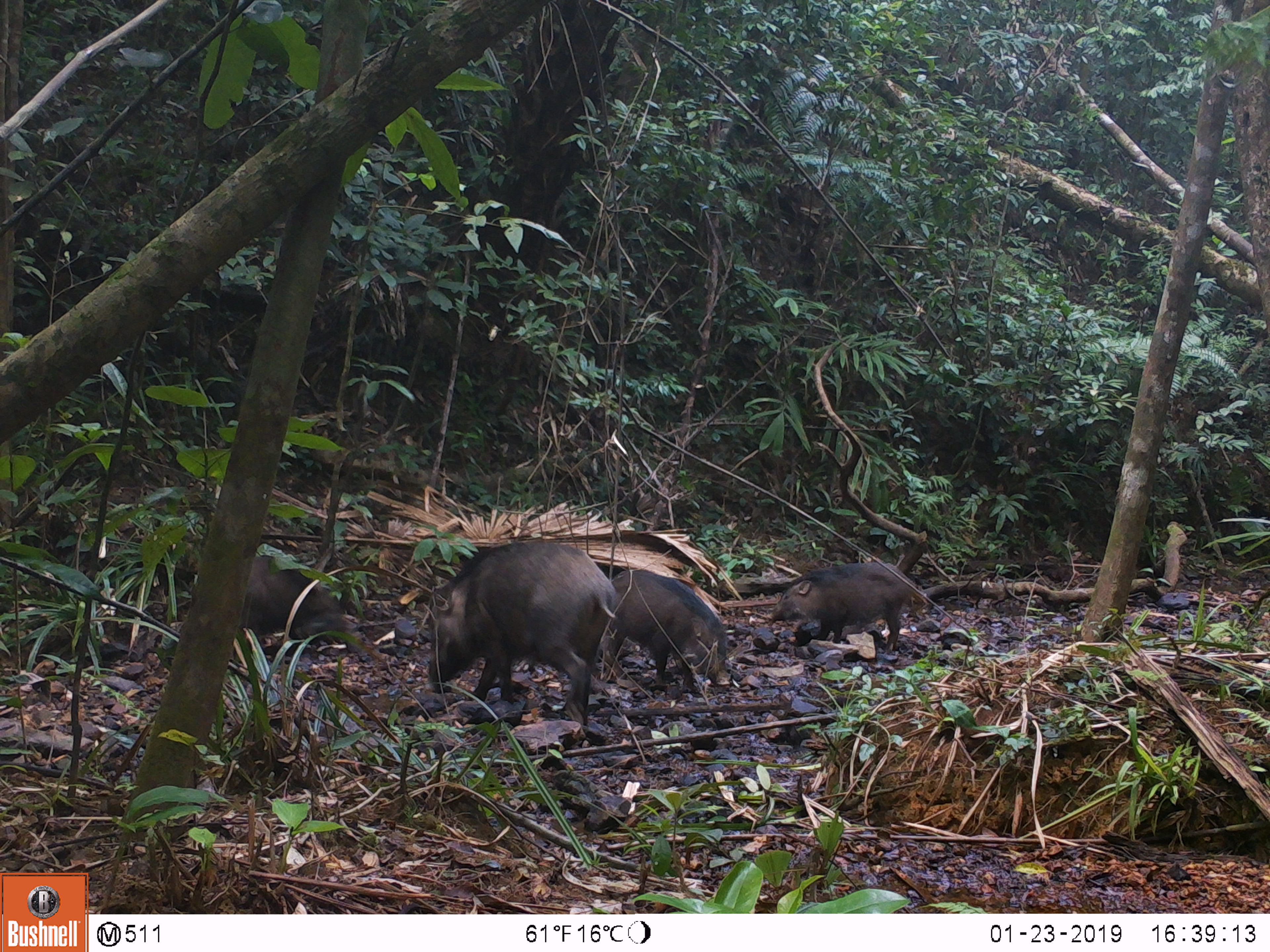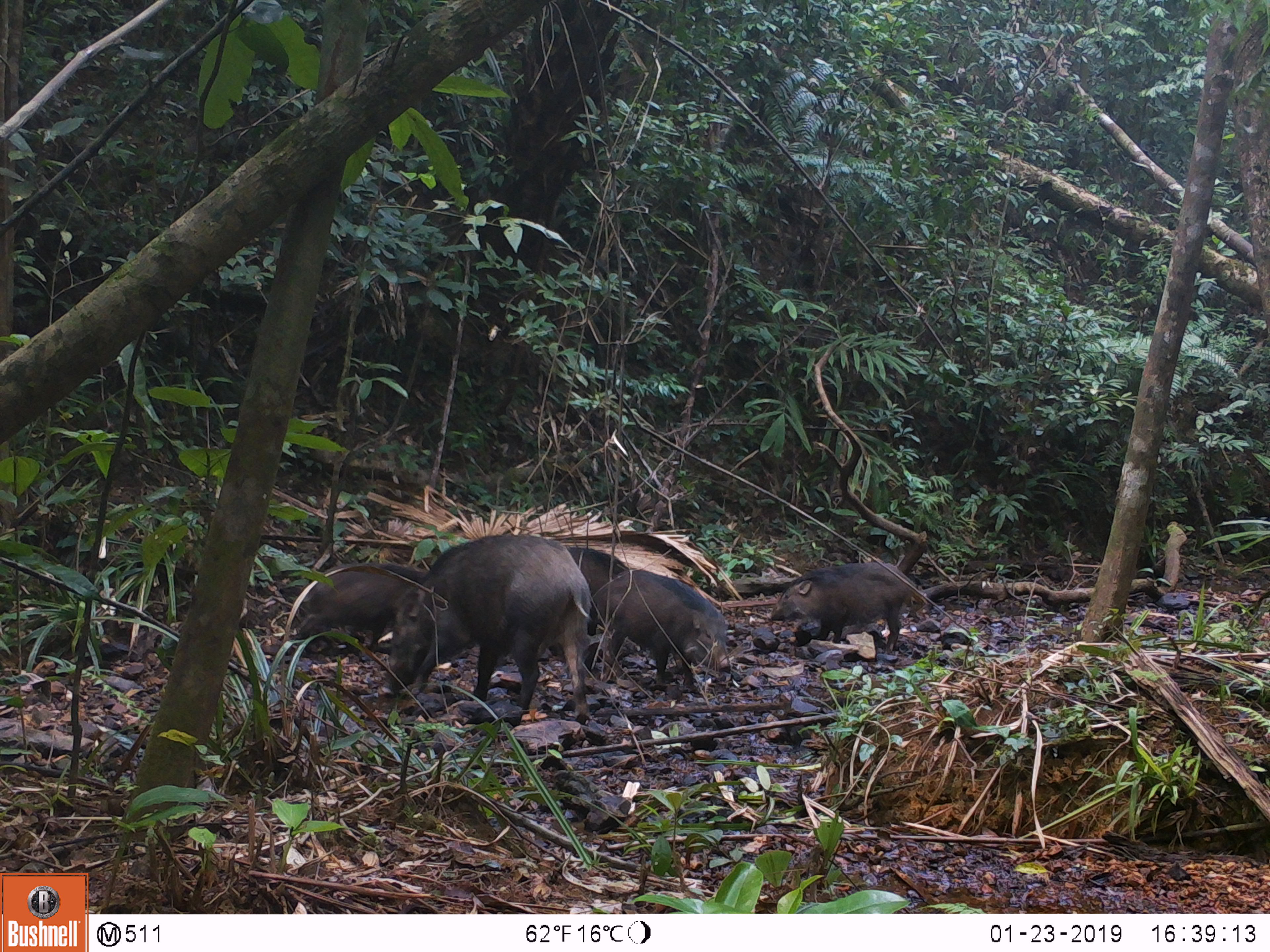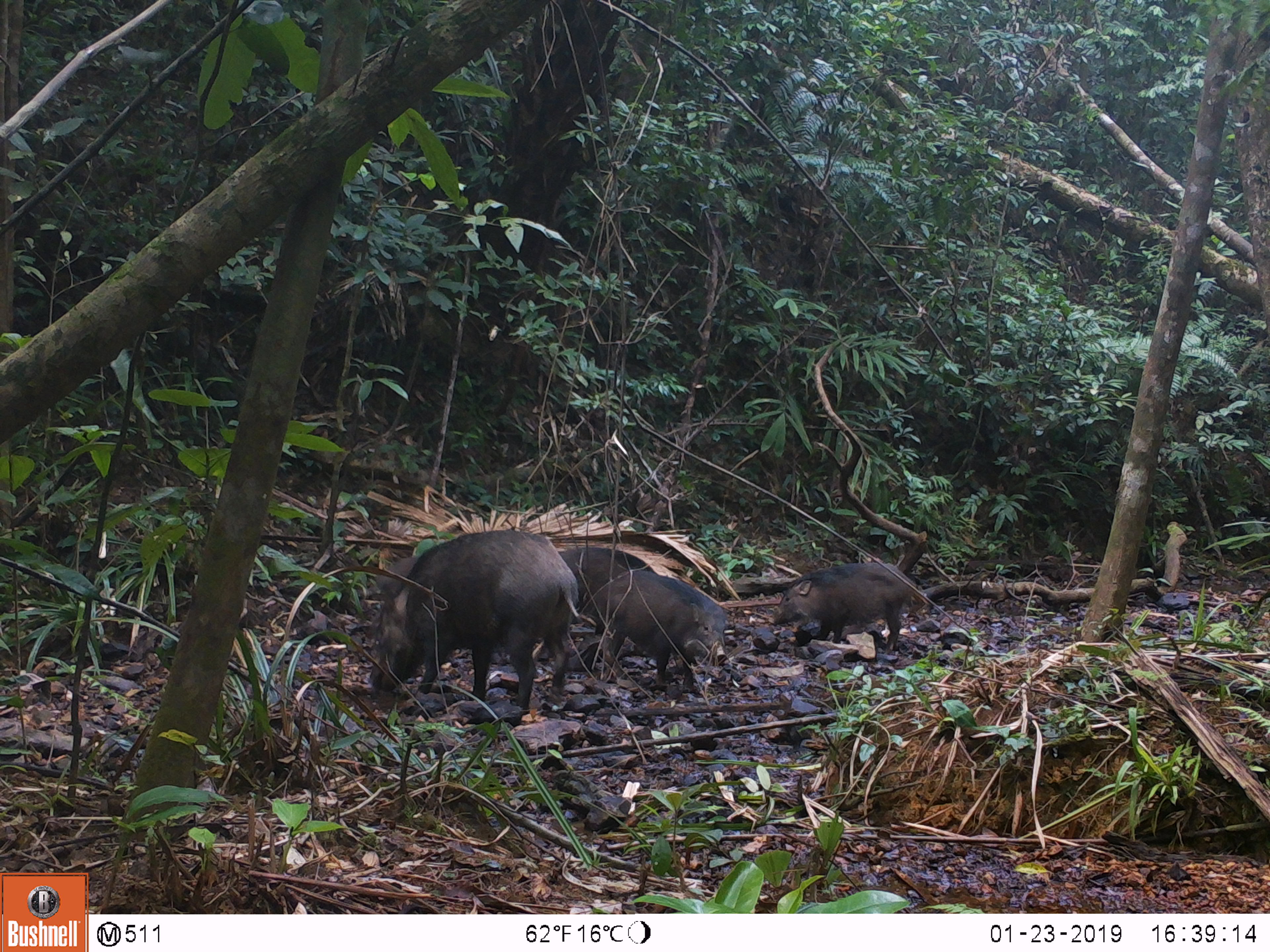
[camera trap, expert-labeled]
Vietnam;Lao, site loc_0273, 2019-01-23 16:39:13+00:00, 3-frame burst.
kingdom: Animalia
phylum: Chordata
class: Mammalia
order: Artiodactyla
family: Suidae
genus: Sus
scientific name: Sus scrofa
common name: eurasian wild pig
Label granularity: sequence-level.